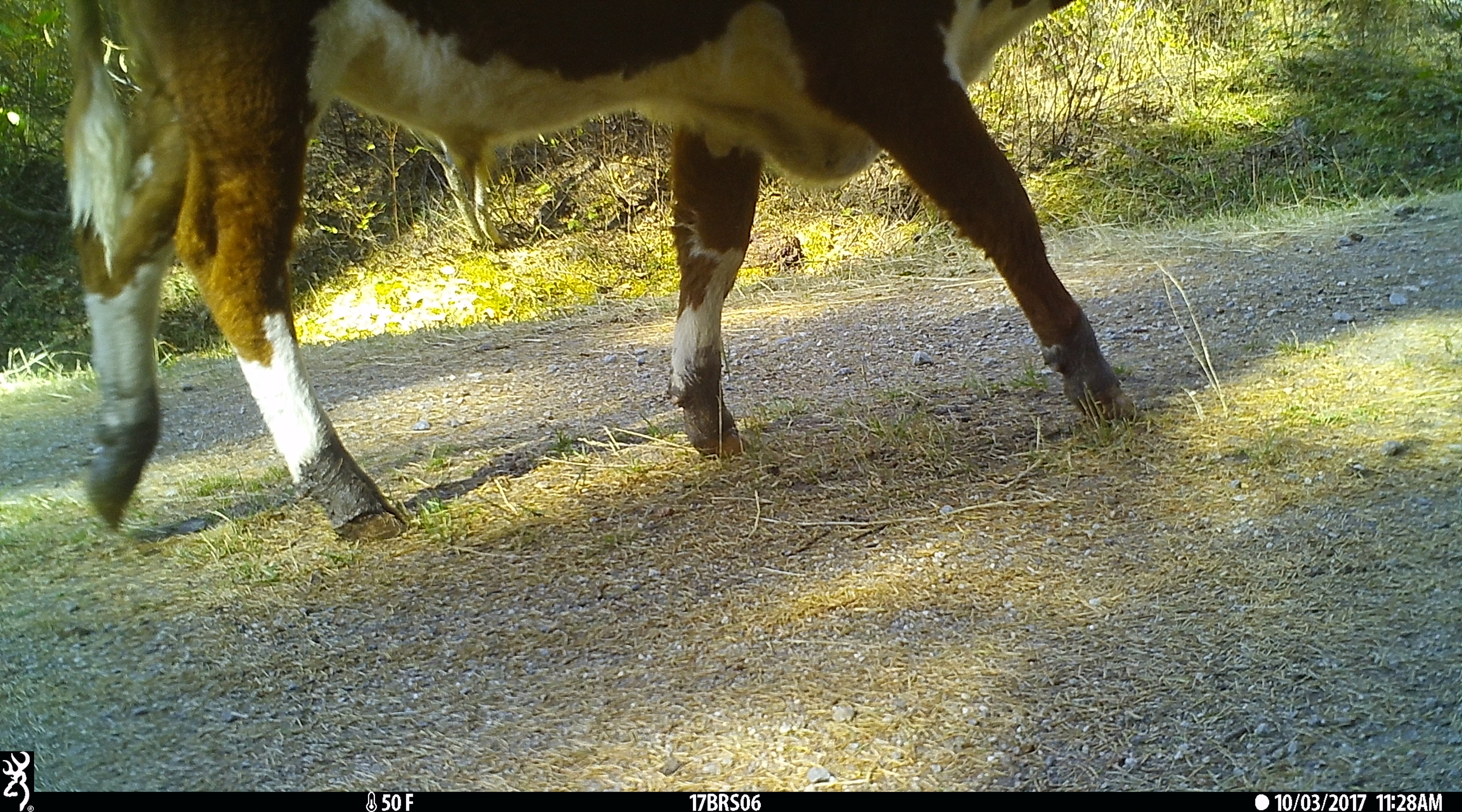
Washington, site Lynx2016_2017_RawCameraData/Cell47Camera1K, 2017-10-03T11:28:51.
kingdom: Animalia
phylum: Chordata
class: Mammalia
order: Artiodactyla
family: Bovidae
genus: Bos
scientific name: Bos taurus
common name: domestic cattle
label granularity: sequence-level